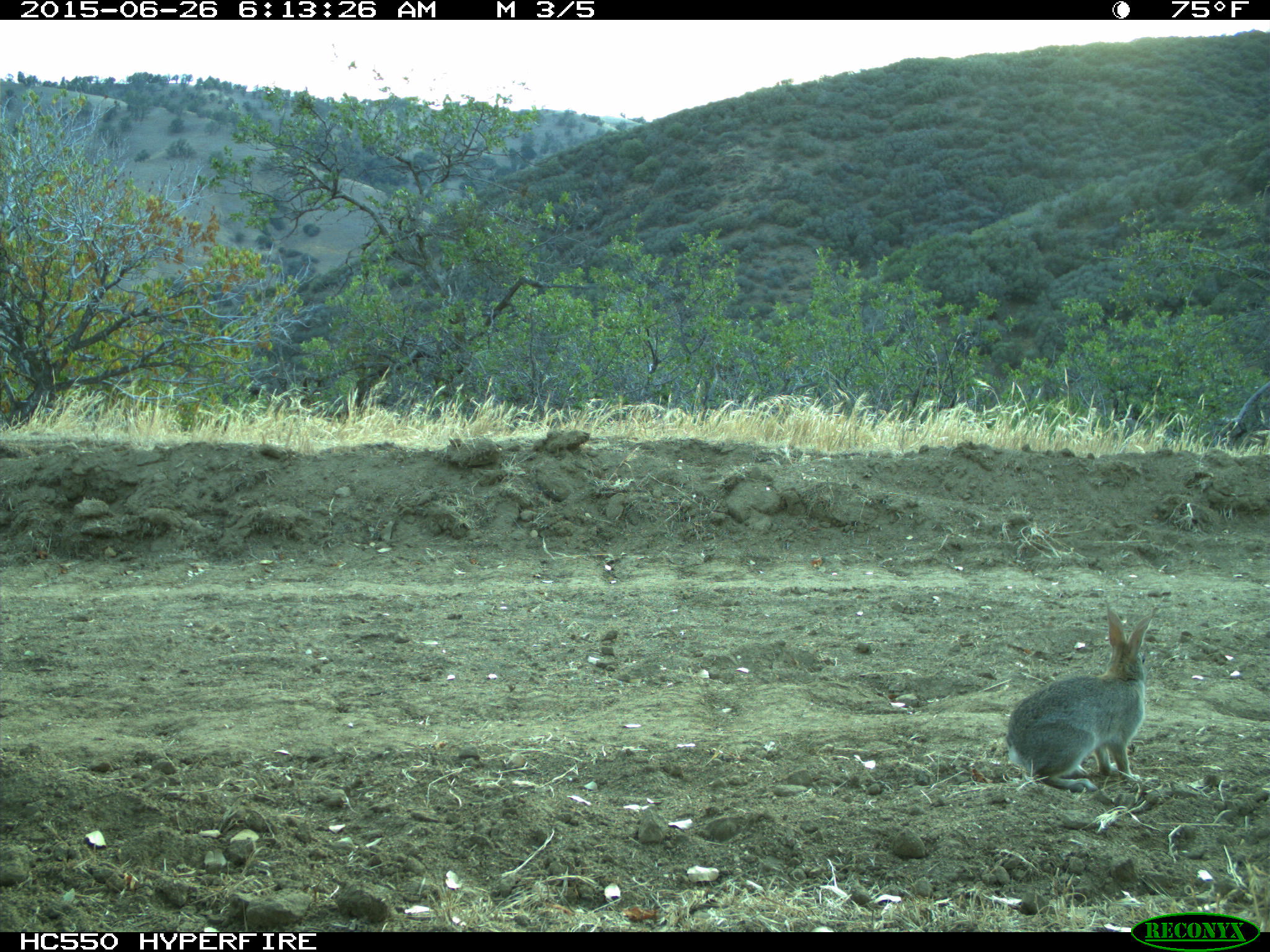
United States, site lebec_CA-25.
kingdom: Animalia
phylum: Chordata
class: Mammalia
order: Lagomorpha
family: Leporidae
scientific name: Leporidae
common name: rabbits and hares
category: unidentified rabbit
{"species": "unidentified rabbit (rabbits and hares) (Leporidae)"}